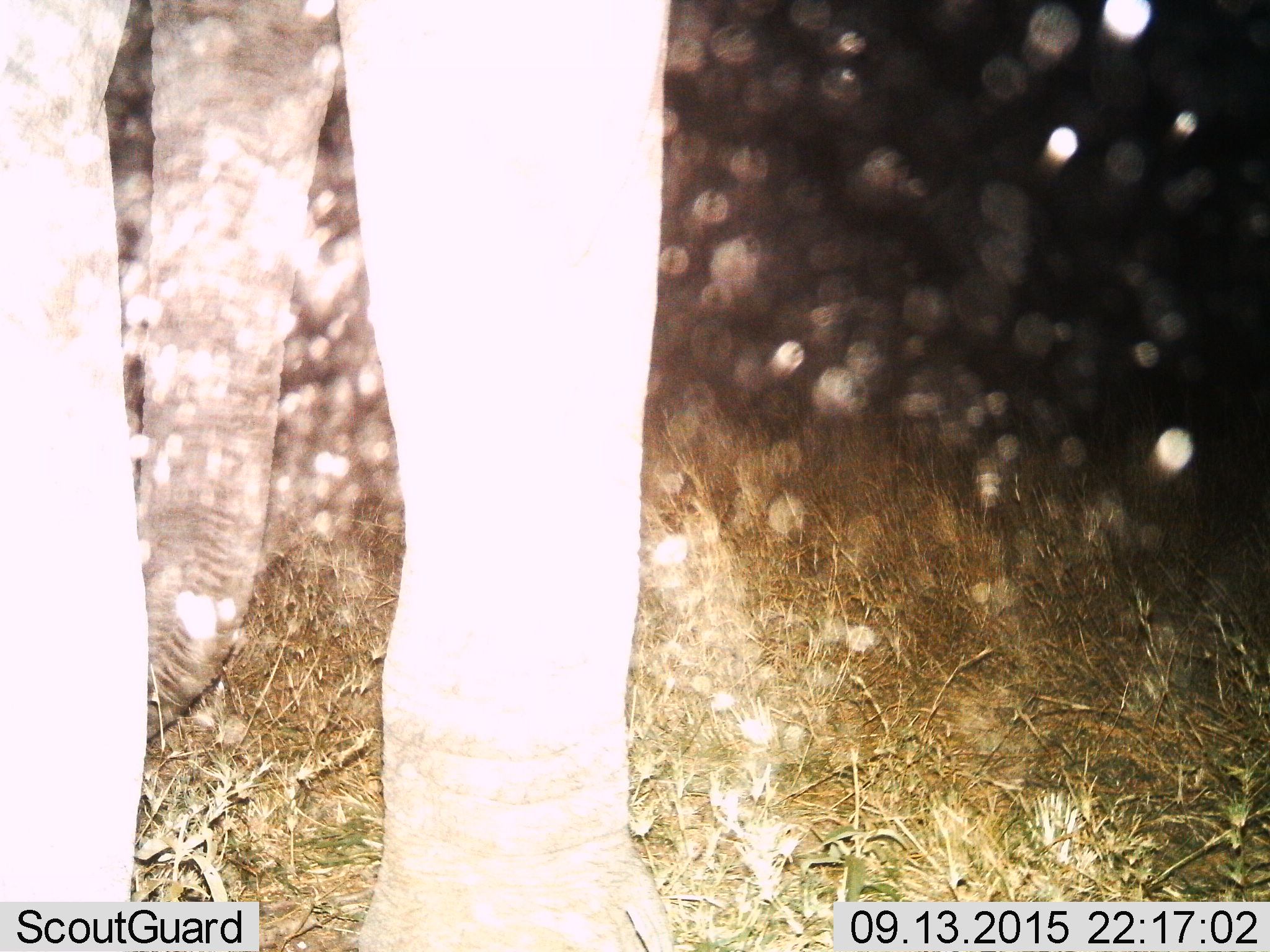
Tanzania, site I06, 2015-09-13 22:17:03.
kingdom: Animalia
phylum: Chordata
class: Mammalia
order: Proboscidea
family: Elephantidae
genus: Loxodonta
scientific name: Loxodonta africana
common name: african bush elephant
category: elephant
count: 1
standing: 78%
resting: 0%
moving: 22%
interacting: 0%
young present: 0%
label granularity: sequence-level